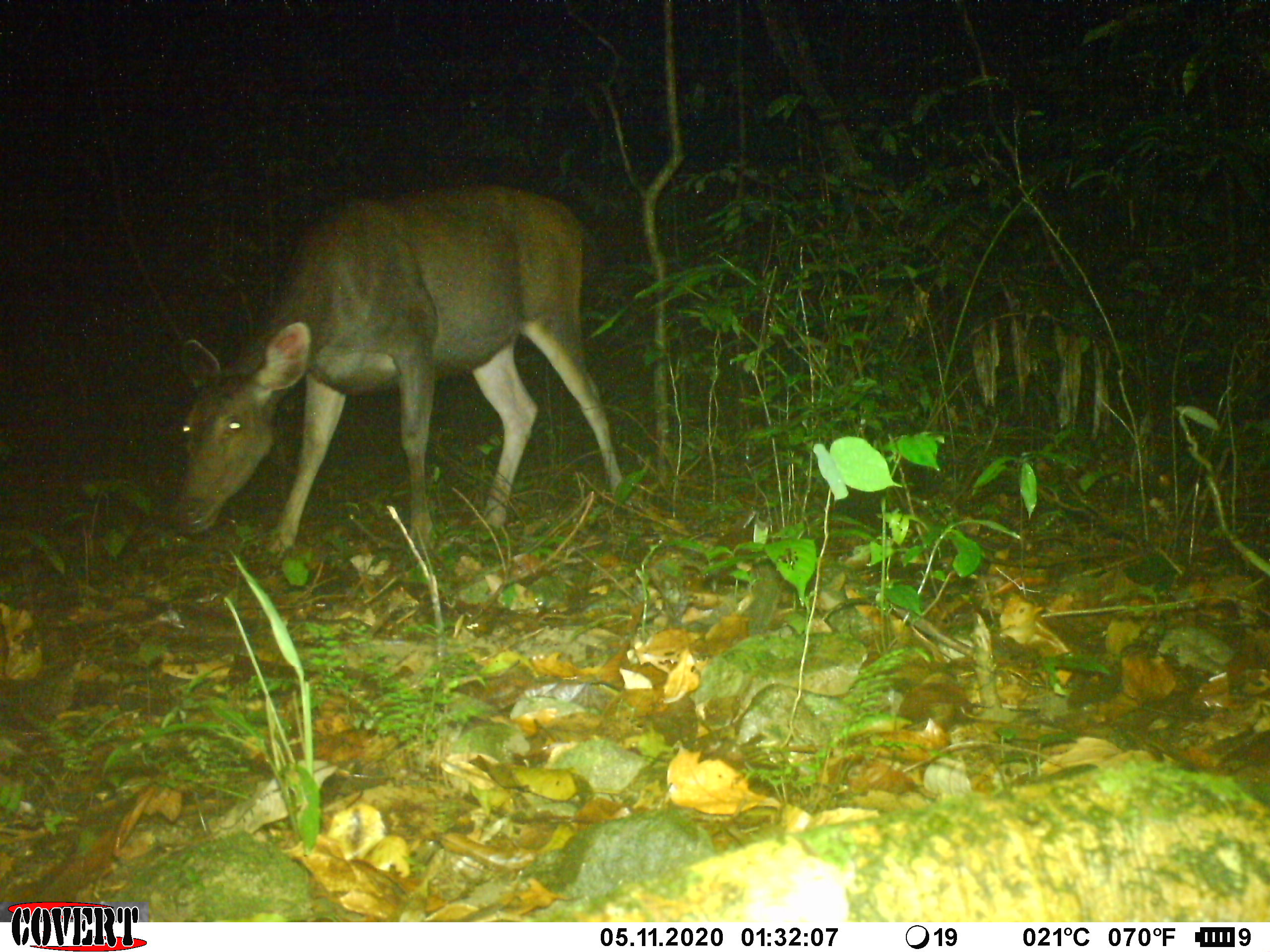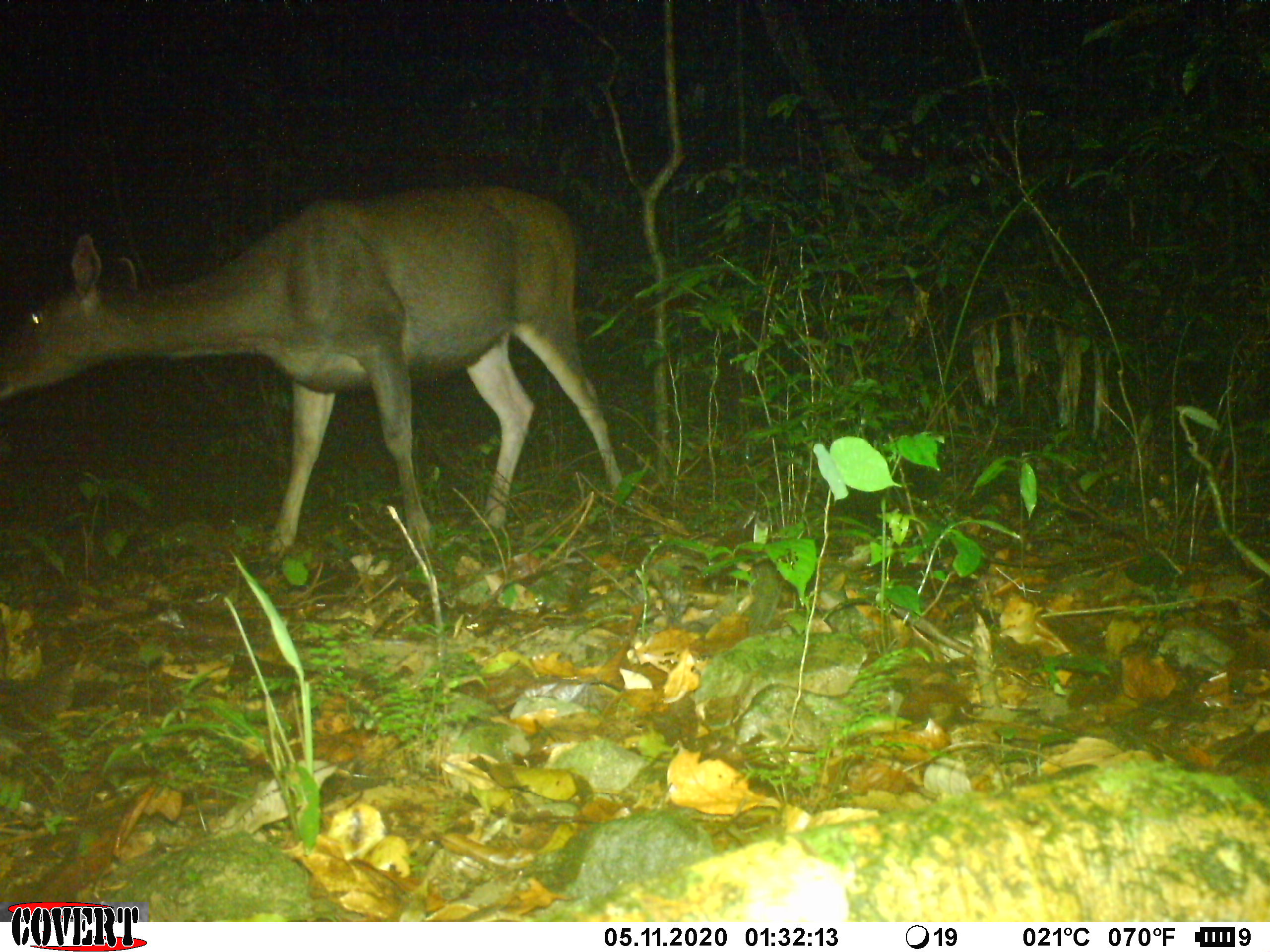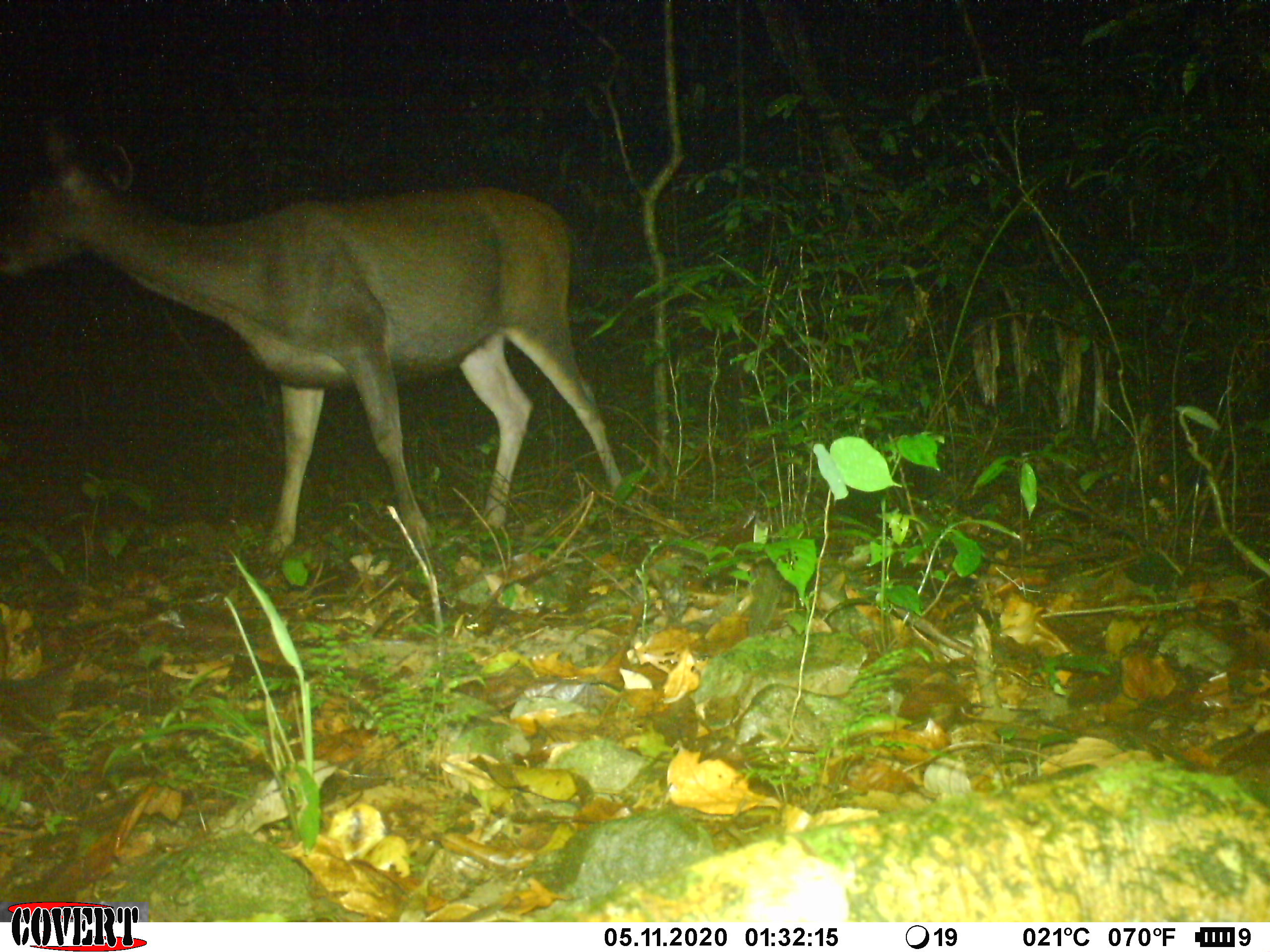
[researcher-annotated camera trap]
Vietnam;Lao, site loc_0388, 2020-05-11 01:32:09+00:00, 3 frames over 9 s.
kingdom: Animalia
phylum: Chordata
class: Mammalia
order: Artiodactyla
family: Cervidae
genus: Rusa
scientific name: Rusa unicolor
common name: sambar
Sambar (Rusa unicolor). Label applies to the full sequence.